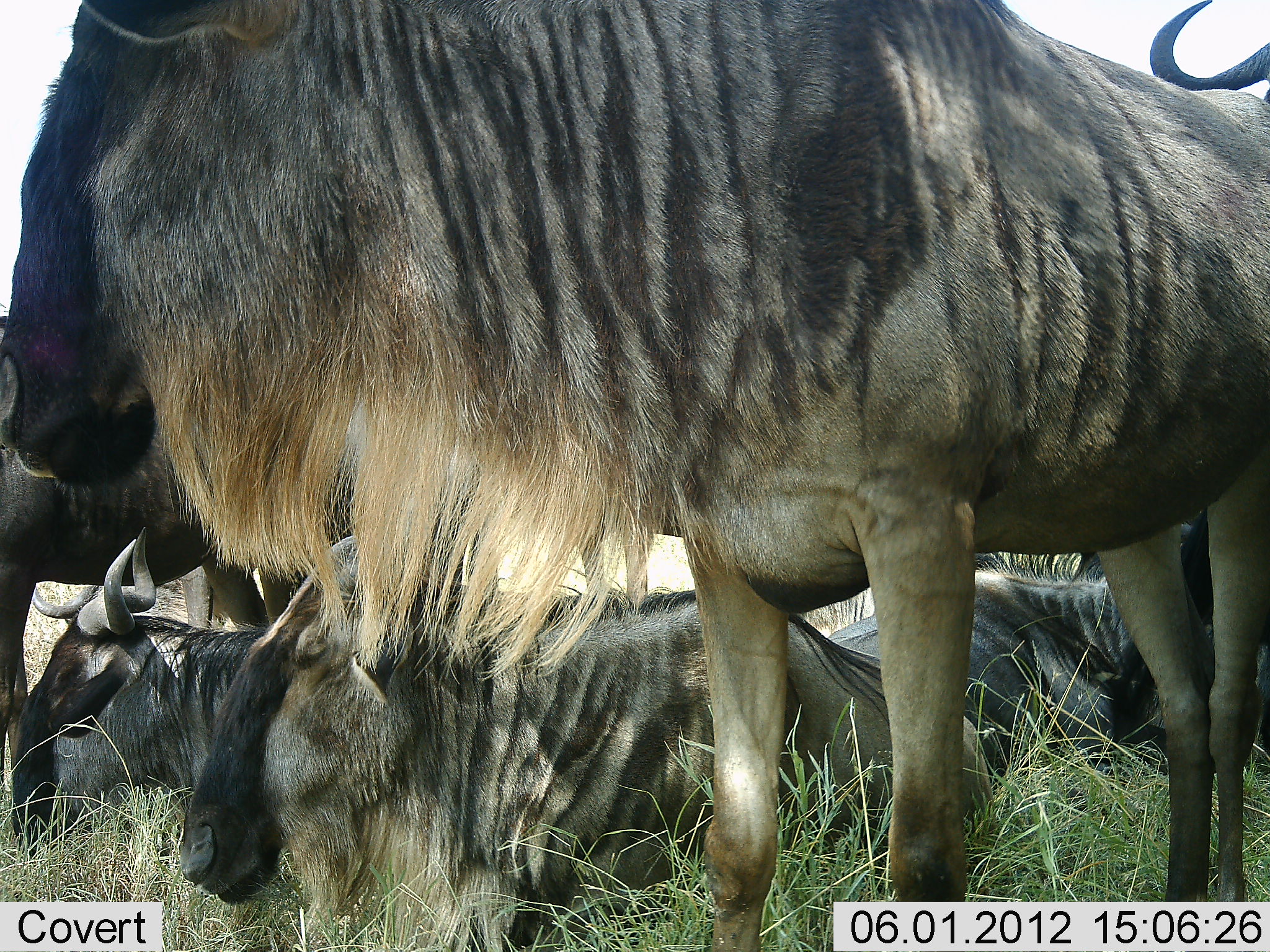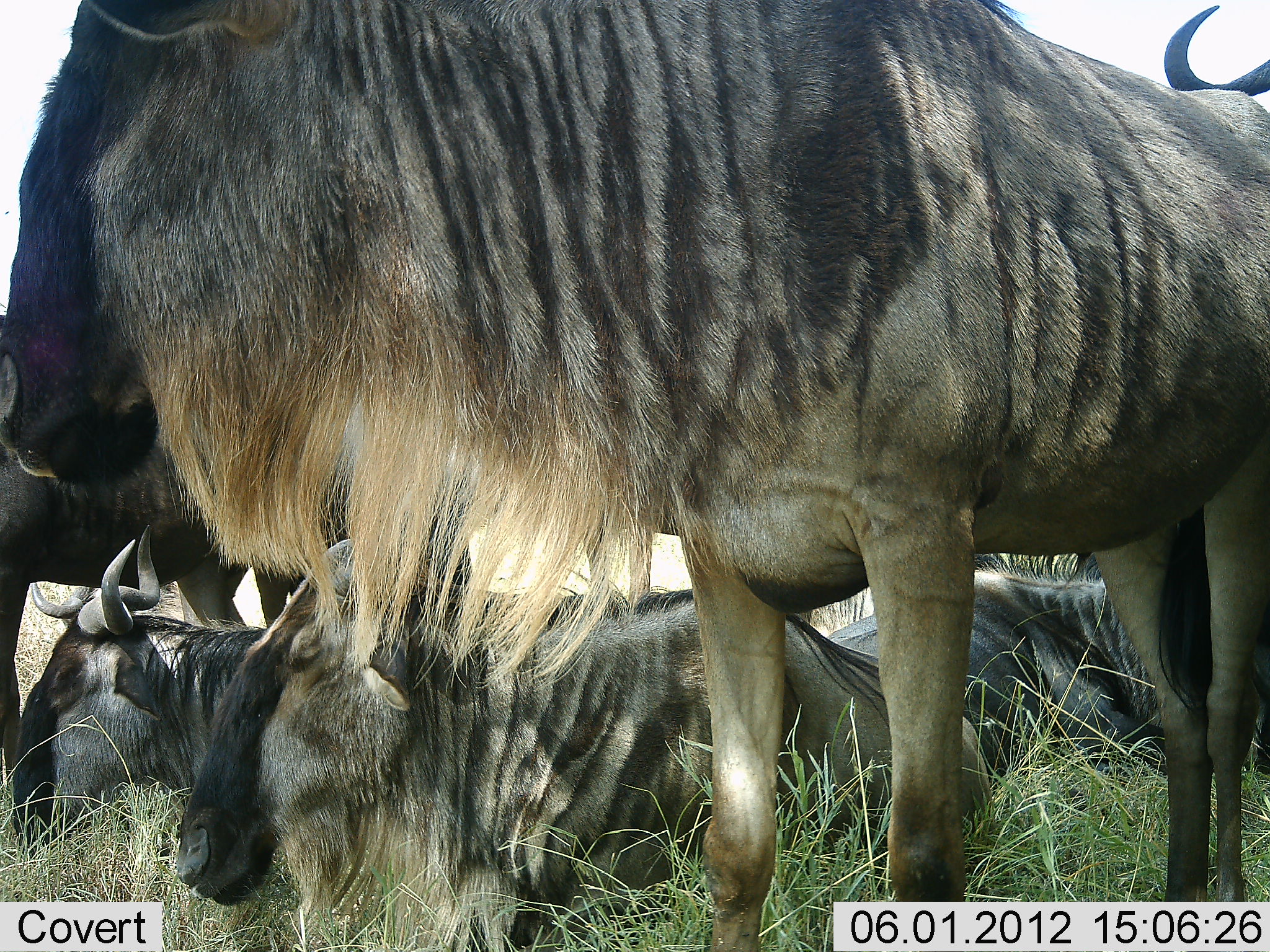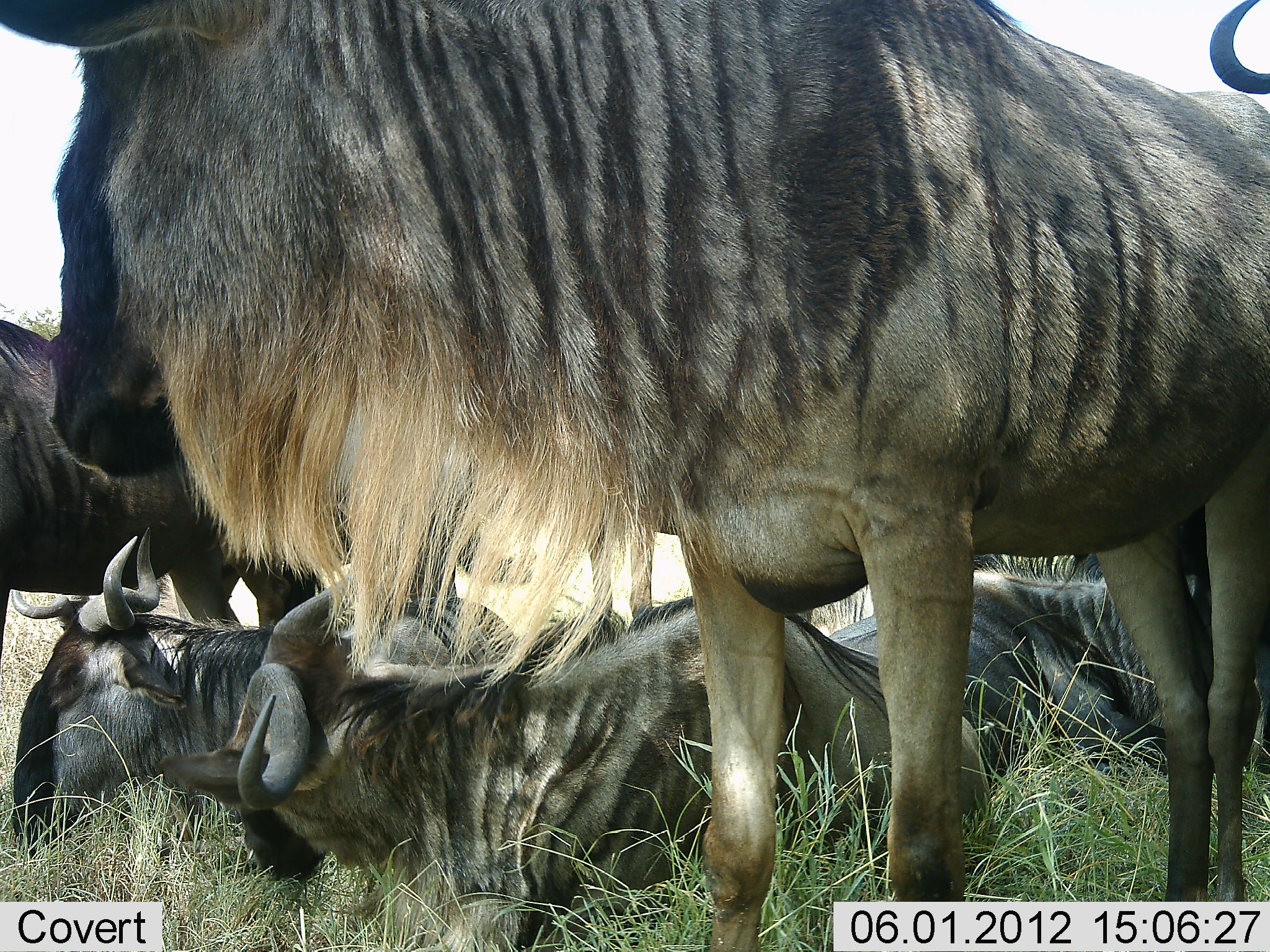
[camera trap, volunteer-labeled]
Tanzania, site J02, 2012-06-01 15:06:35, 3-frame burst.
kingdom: Animalia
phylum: Chordata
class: Mammalia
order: Artiodactyla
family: Bovidae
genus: Connochaetes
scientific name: Connochaetes taurinus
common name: blue wildebeest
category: wildebeest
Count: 5.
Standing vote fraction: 90%.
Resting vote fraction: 100%.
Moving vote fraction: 0%.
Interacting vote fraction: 10%.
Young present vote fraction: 0%.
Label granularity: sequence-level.